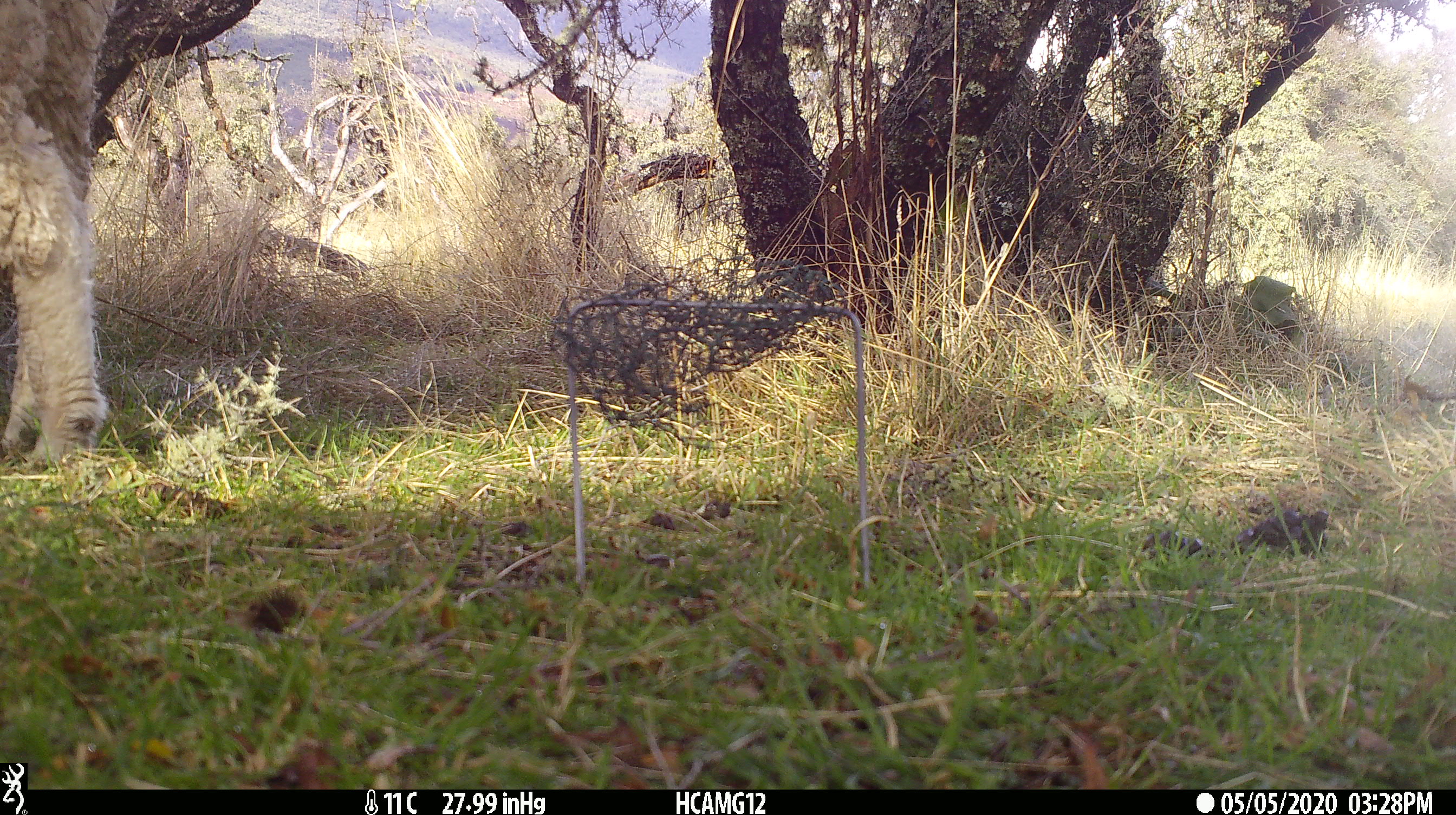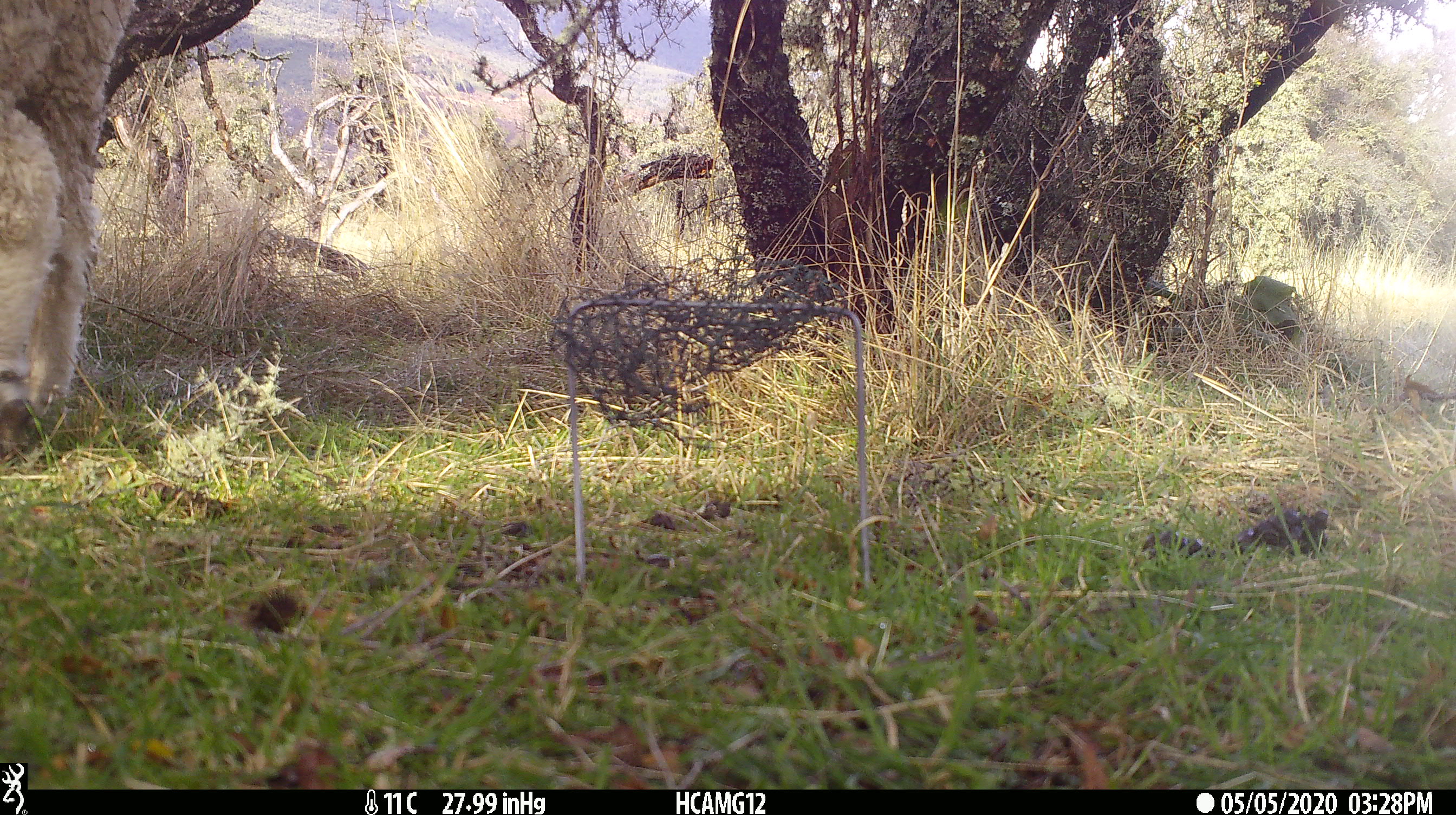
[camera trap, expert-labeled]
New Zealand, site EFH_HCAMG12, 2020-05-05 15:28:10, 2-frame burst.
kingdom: Animalia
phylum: Chordata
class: Mammalia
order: Artiodactyla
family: Bovidae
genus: Ovis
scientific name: Ovis aries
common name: domestic sheep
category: sheep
Sheep (domestic sheep) (Ovis aries).